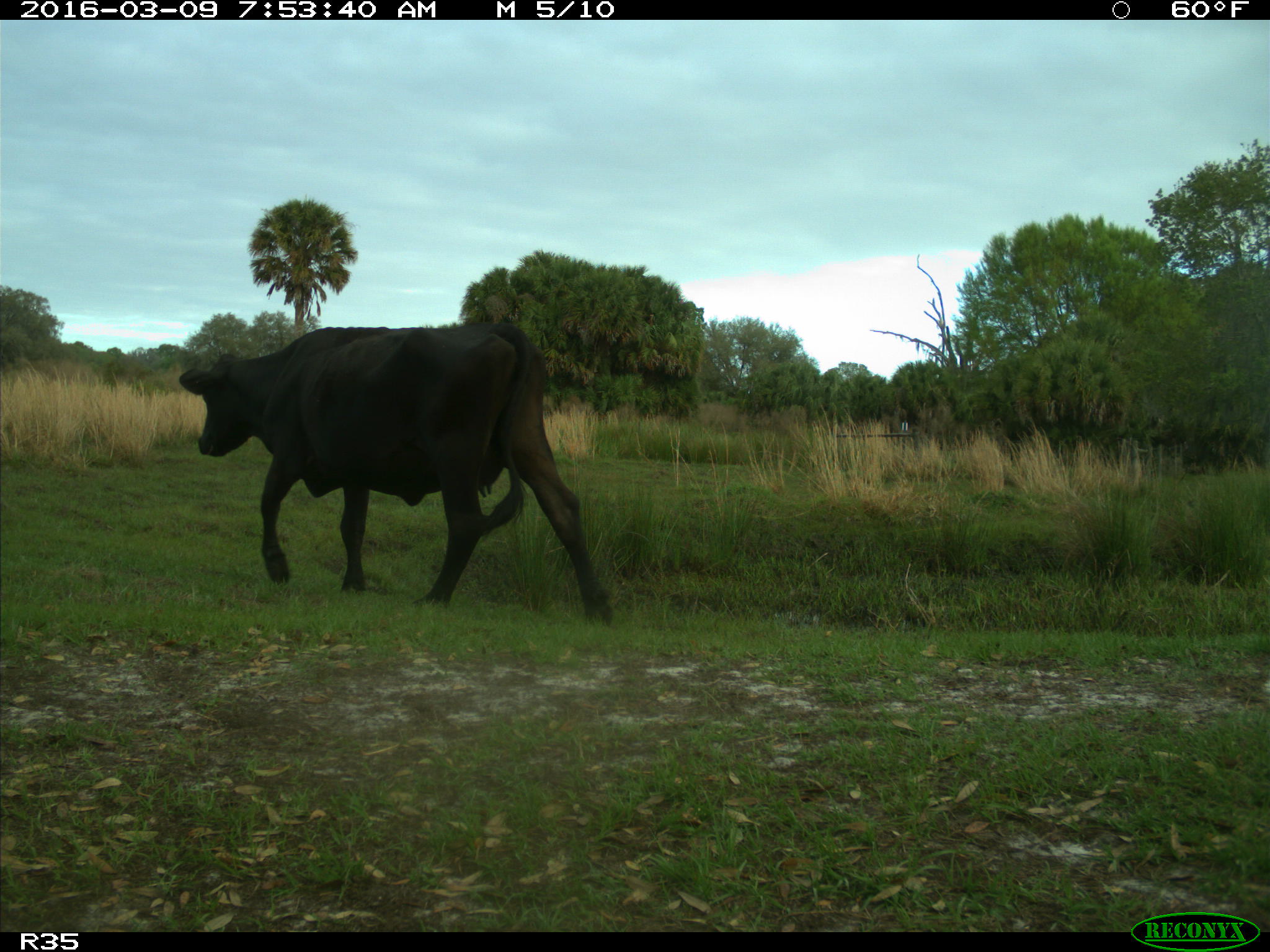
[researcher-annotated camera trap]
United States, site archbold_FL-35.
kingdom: Animalia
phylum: Chordata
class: Mammalia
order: Artiodactyla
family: Bovidae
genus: Bos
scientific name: Bos taurus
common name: domestic cow